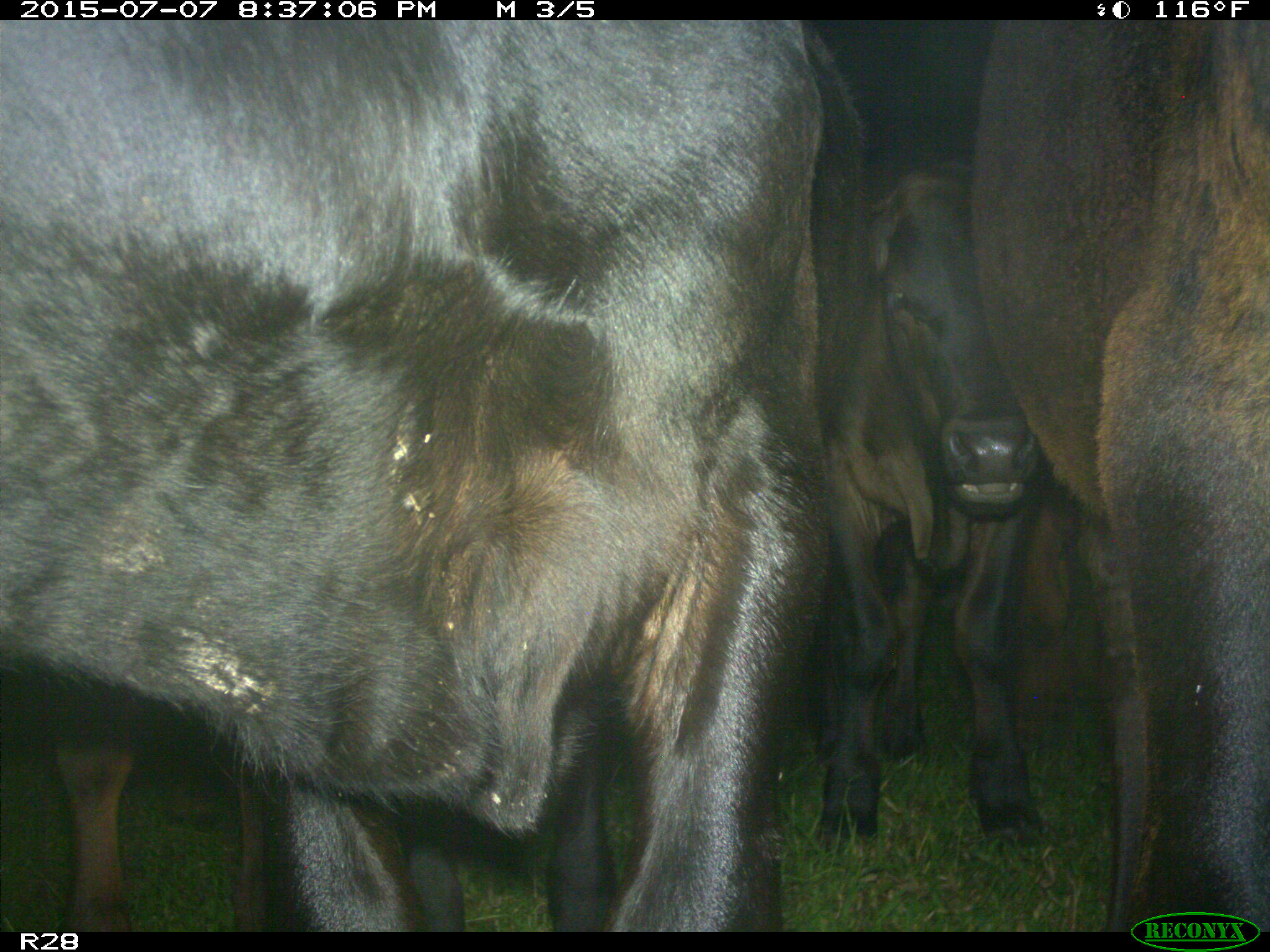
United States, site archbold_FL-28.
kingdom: Animalia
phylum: Chordata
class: Mammalia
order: Artiodactyla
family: Bovidae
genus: Bos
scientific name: Bos taurus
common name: domestic cow